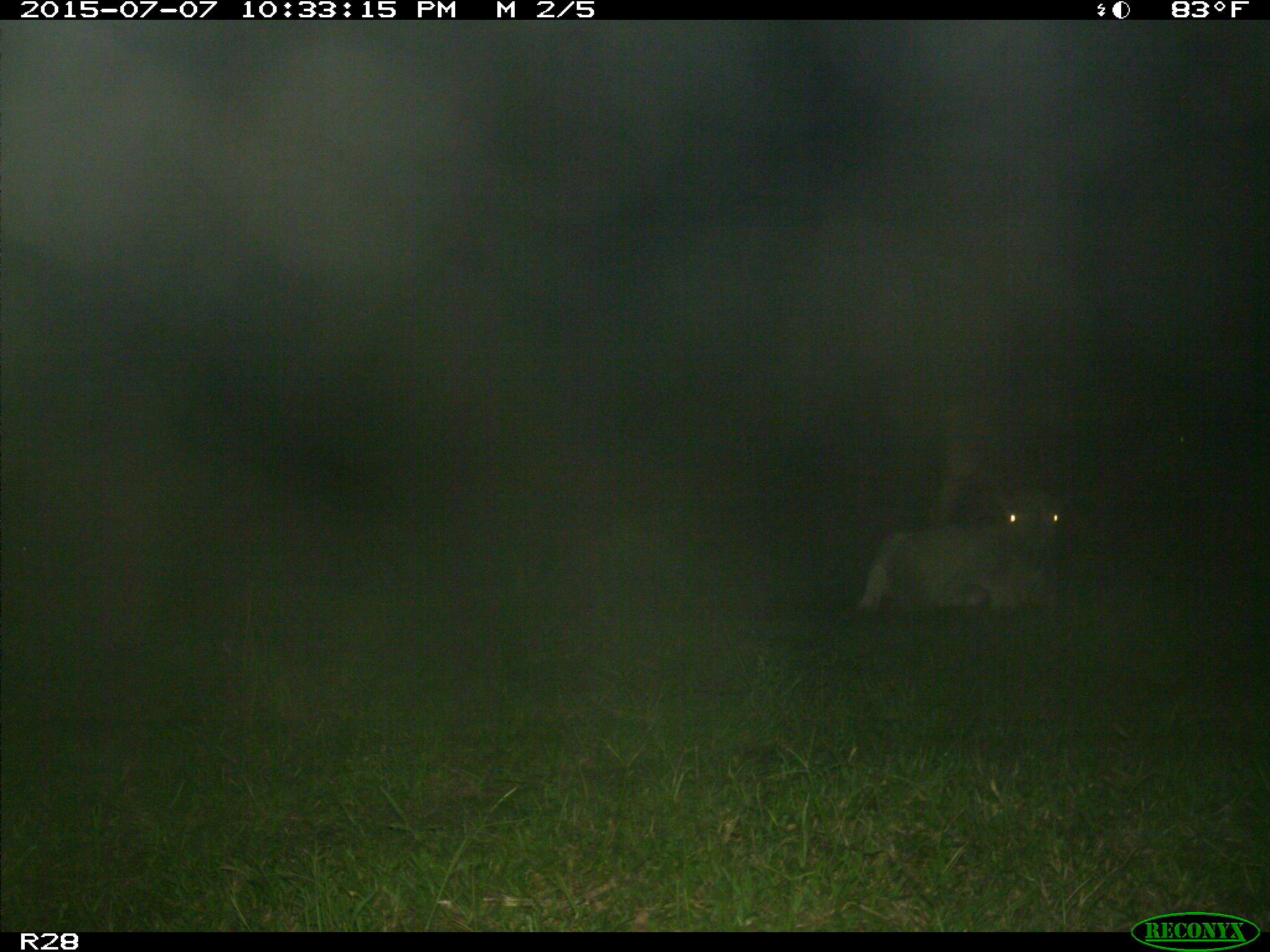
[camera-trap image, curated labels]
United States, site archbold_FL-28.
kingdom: Animalia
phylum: Chordata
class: Mammalia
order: Artiodactyla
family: Bovidae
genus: Bos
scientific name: Bos taurus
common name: domestic cow